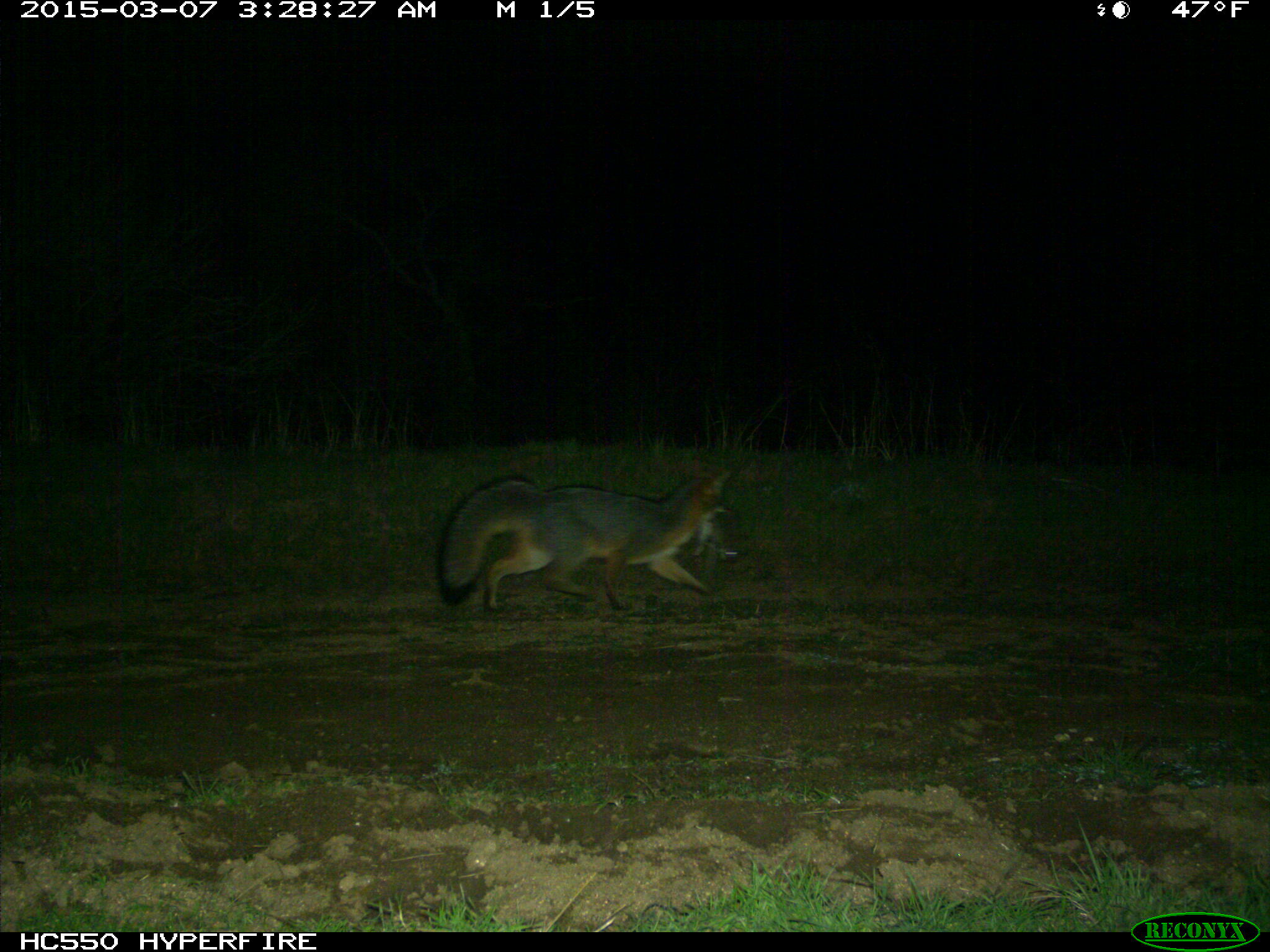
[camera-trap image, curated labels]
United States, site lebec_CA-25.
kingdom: Animalia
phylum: Chordata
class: Mammalia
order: Carnivora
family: Canidae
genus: Urocyon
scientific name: Urocyon cinereoargenteus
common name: gray fox